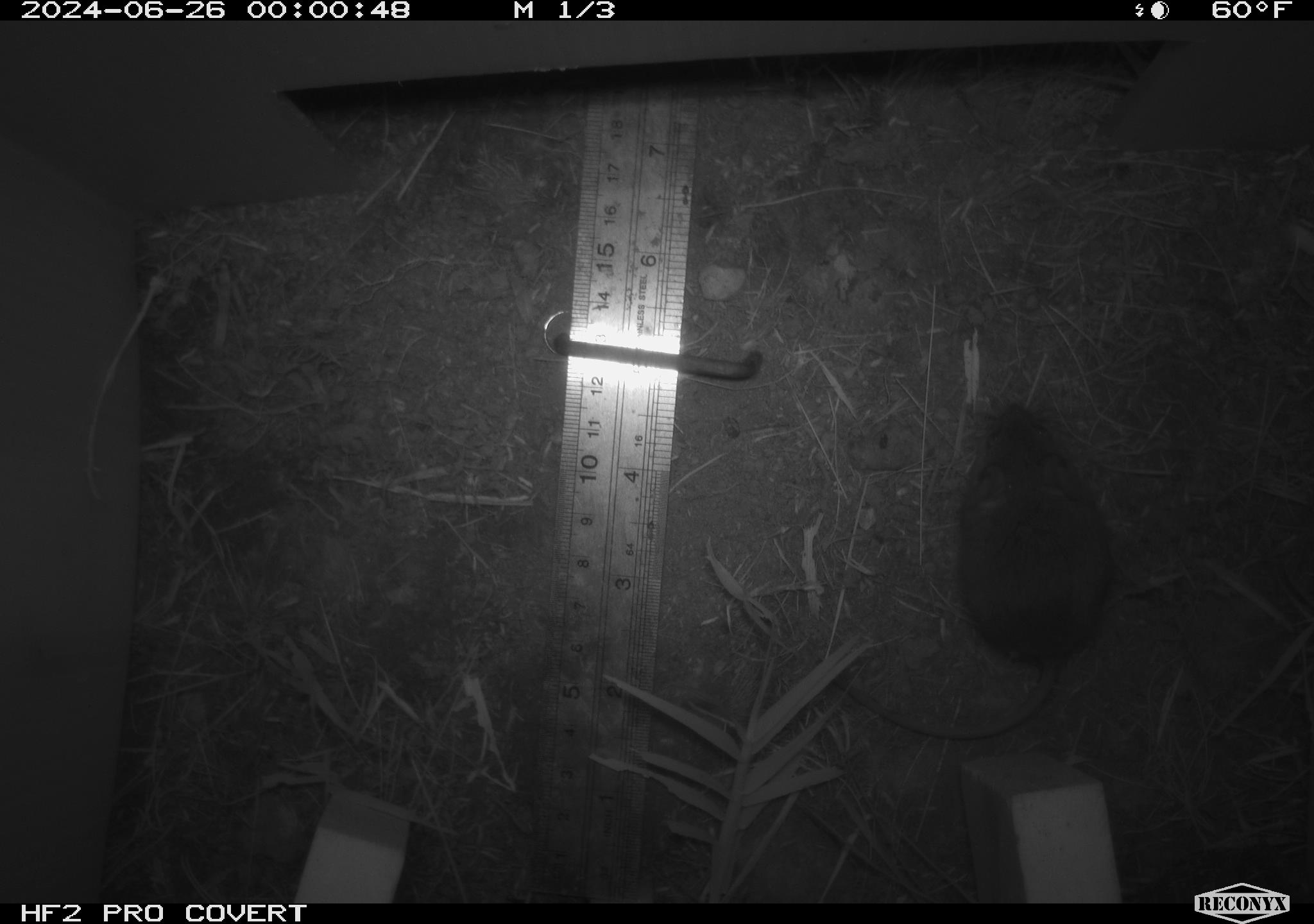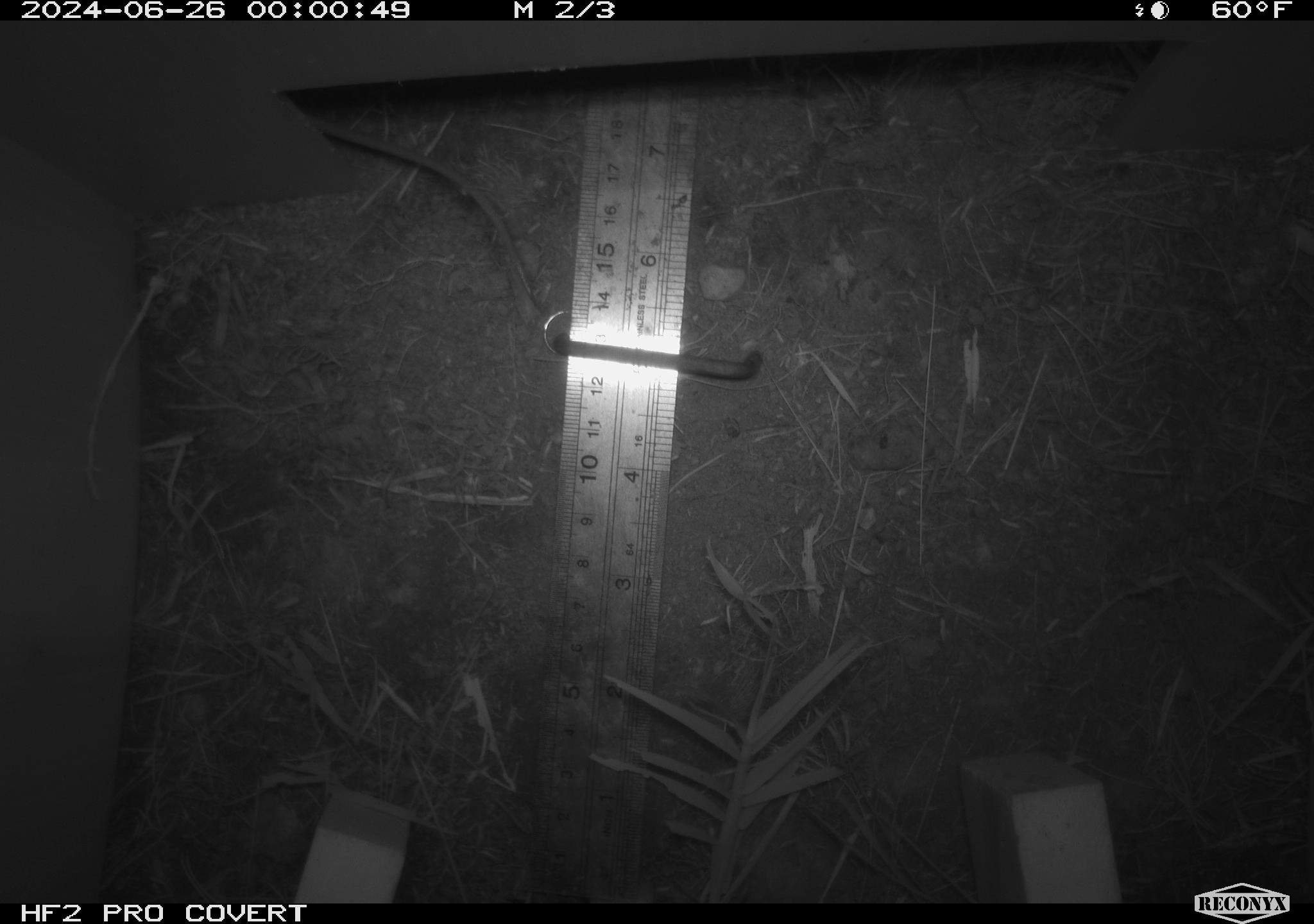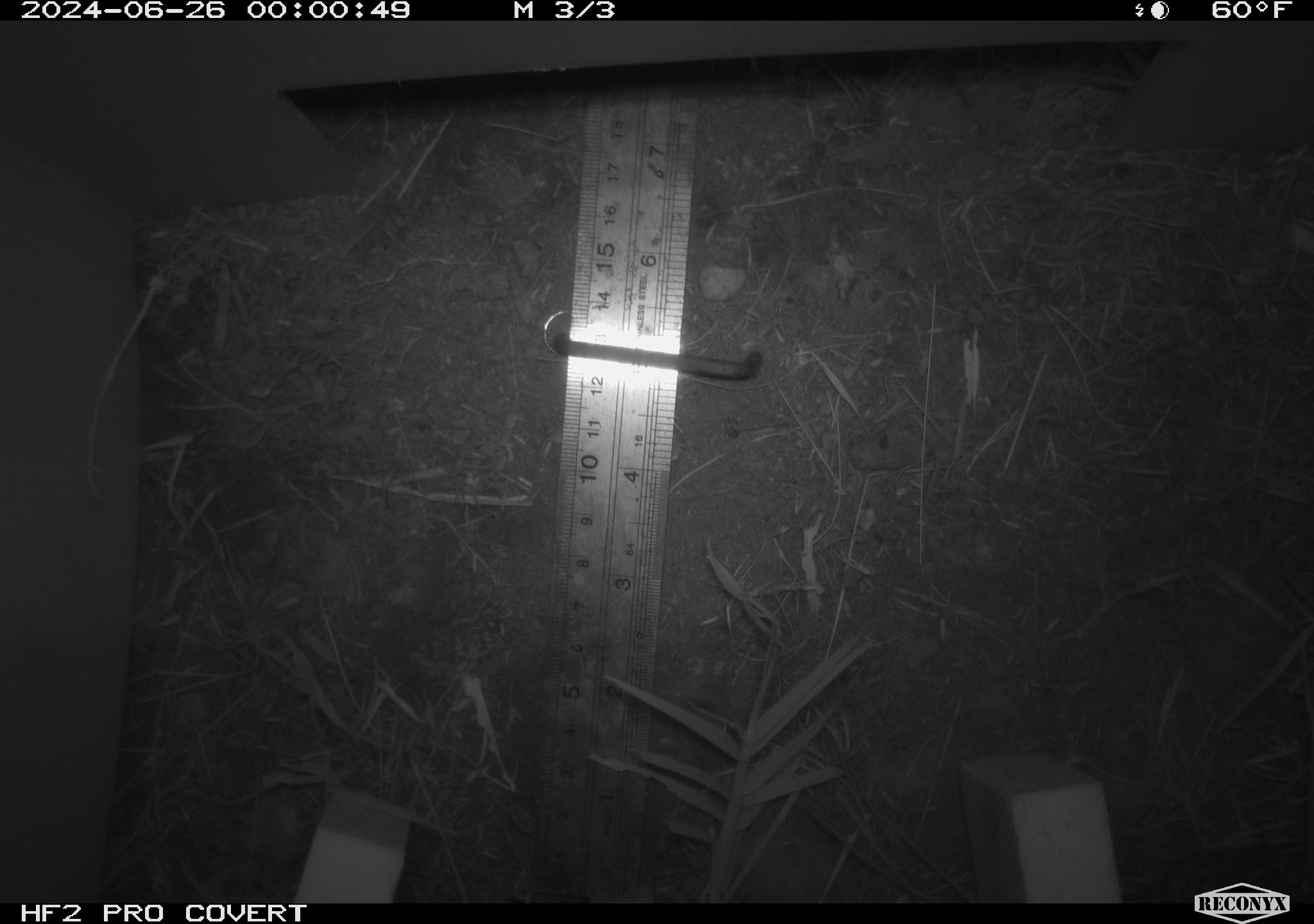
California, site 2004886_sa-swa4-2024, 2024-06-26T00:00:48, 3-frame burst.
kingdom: Animalia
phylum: Chordata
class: Mammalia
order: Rodentia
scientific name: Rodentia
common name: mouse species